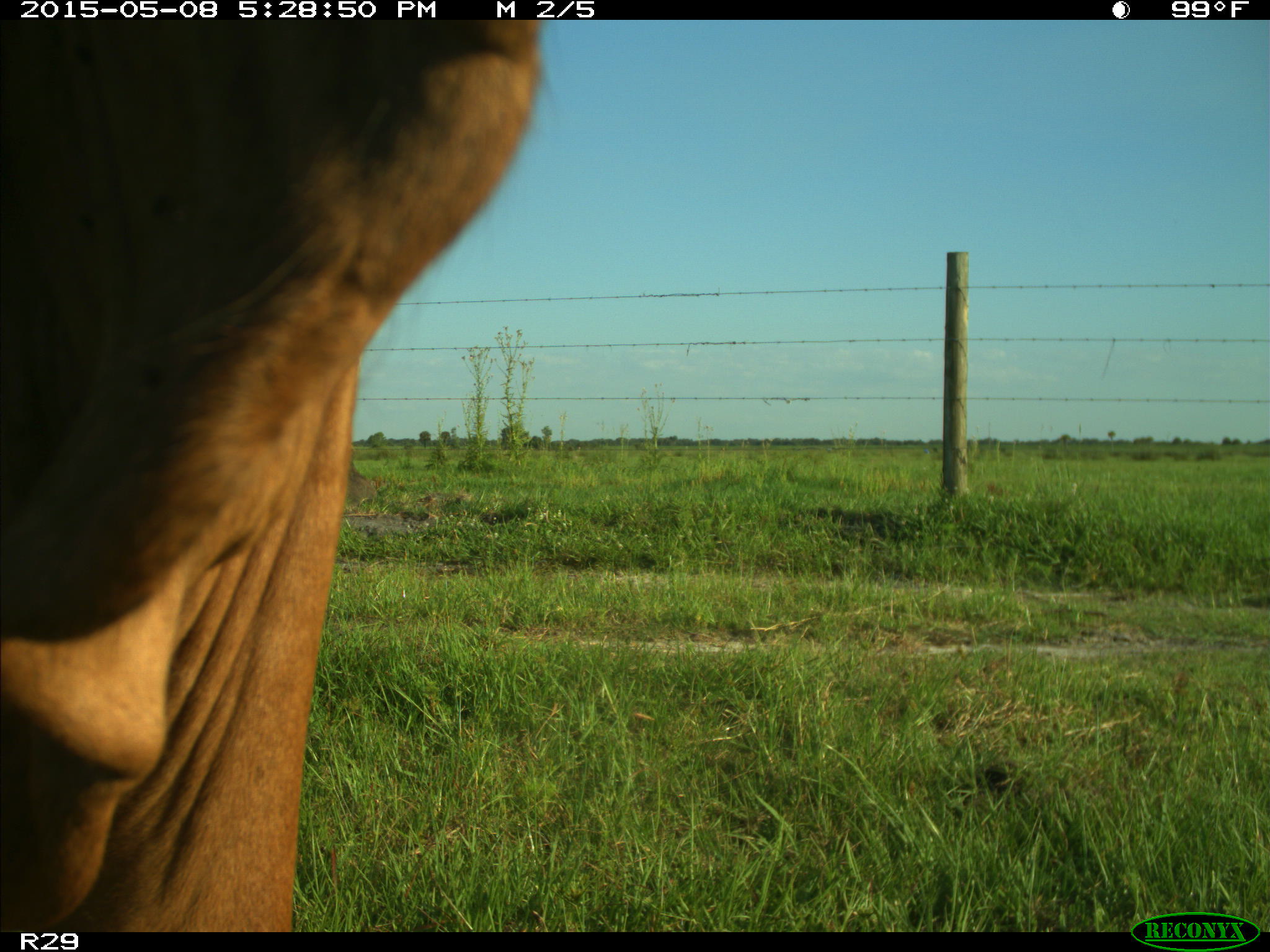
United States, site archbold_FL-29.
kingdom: Animalia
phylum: Chordata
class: Mammalia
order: Artiodactyla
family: Bovidae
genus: Bos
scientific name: Bos taurus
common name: domestic cow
Bos taurus (domestic cow).